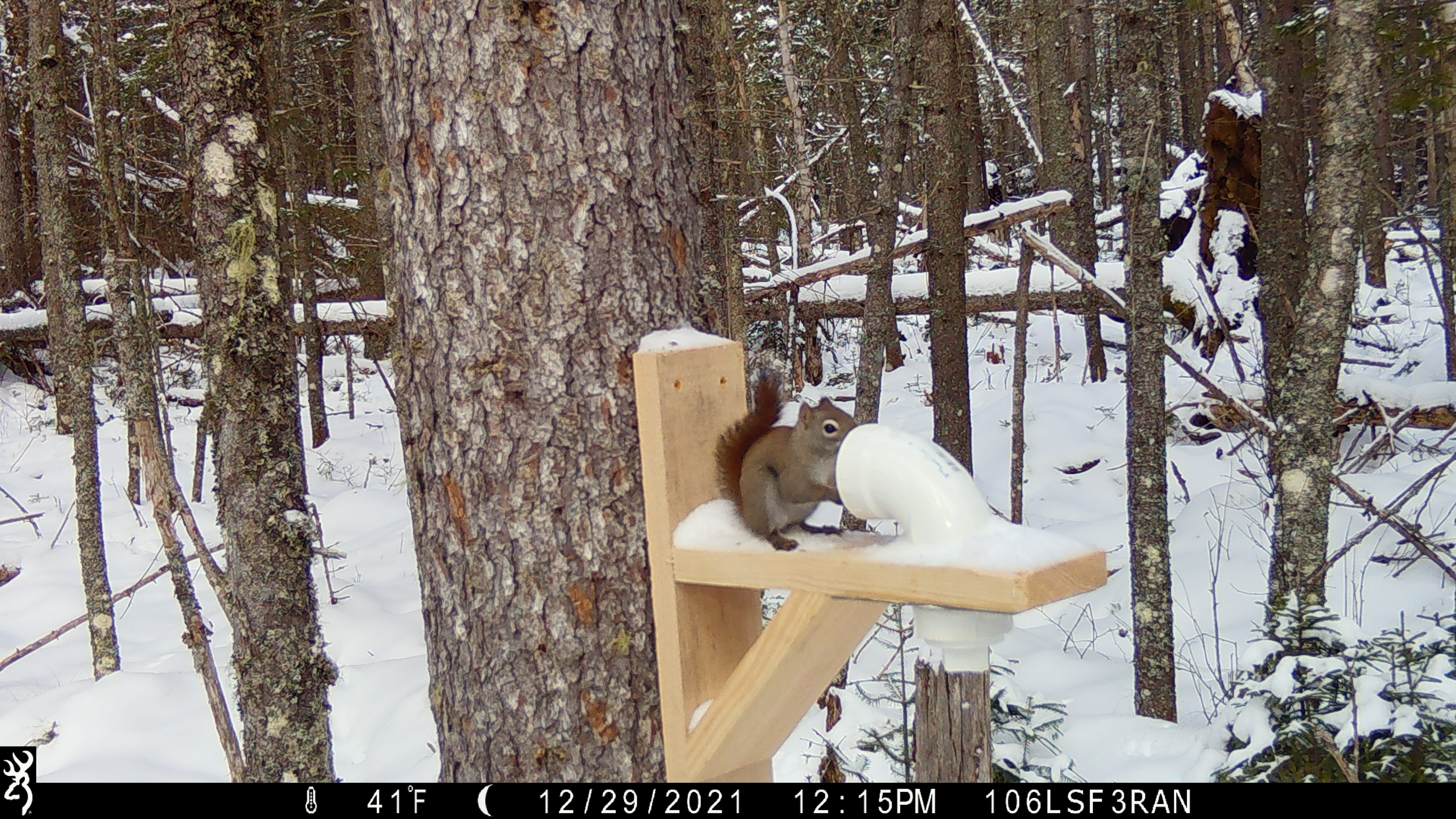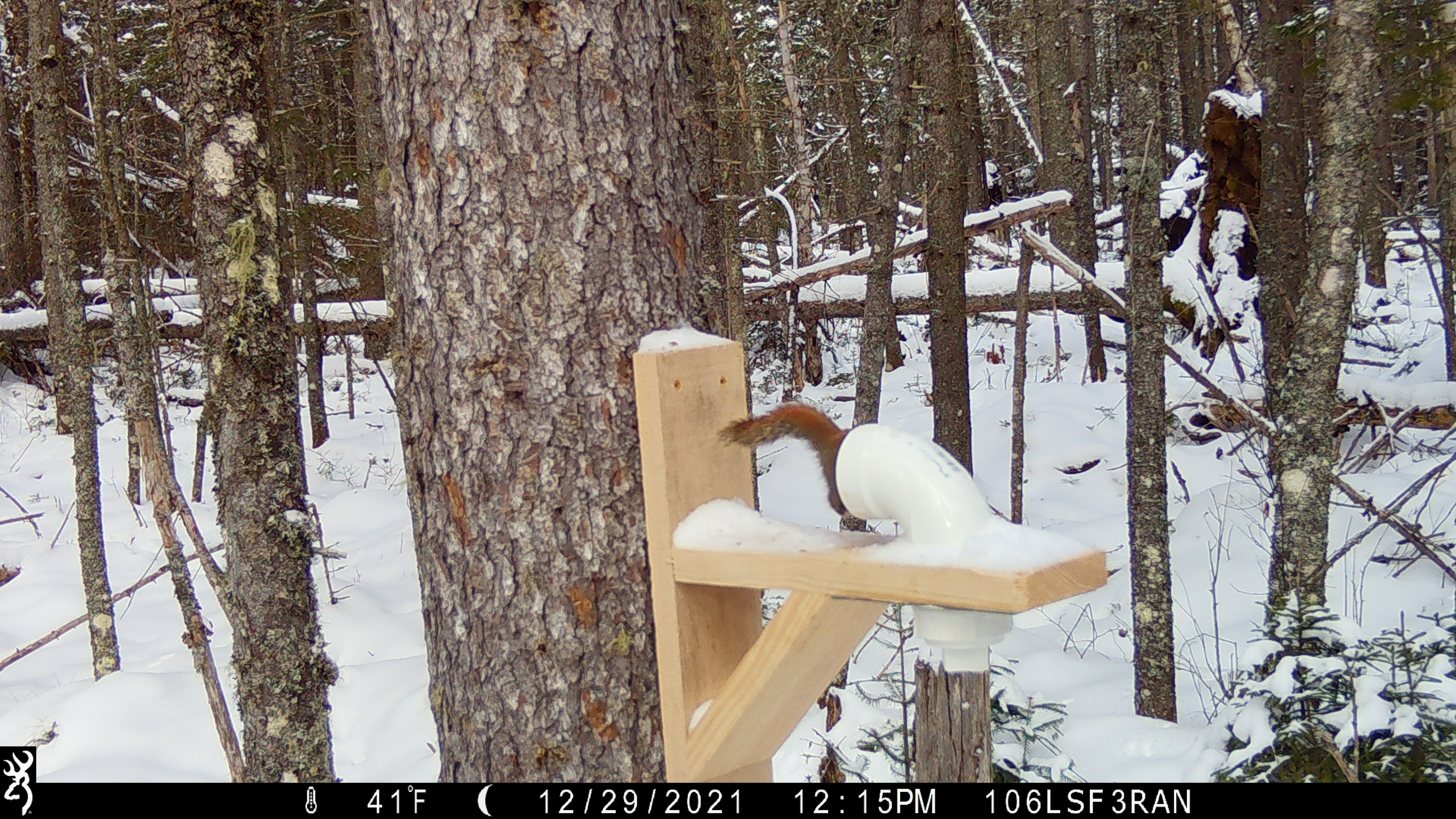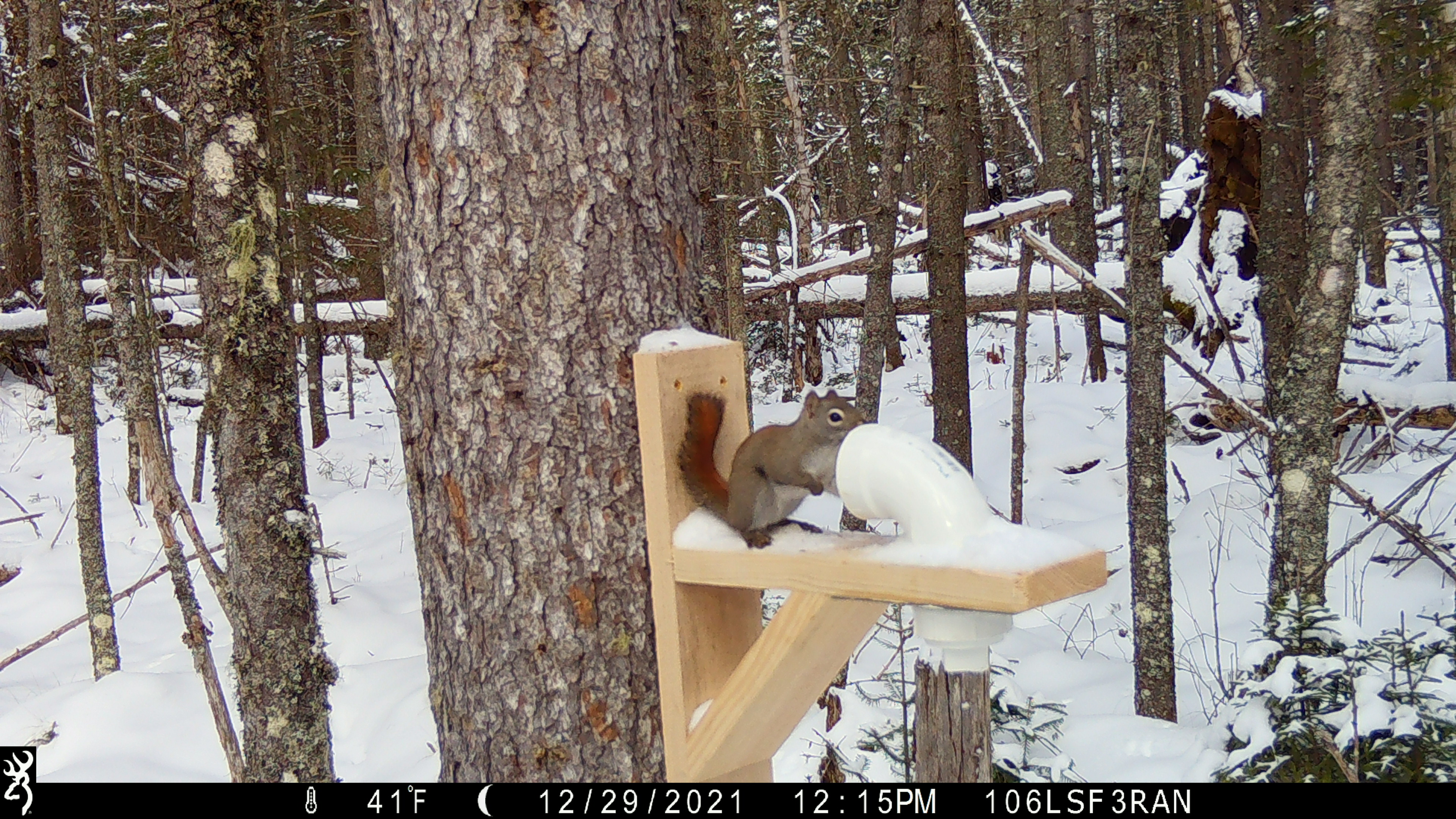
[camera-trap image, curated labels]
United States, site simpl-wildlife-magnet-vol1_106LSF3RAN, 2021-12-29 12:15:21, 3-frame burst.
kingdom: Animalia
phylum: Chordata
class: Mammalia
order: Rodentia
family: Sciuridae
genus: Tamiasciurus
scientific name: Tamiasciurus hudsonicus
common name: red squirrel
Red squirrel (Tamiasciurus hudsonicus).